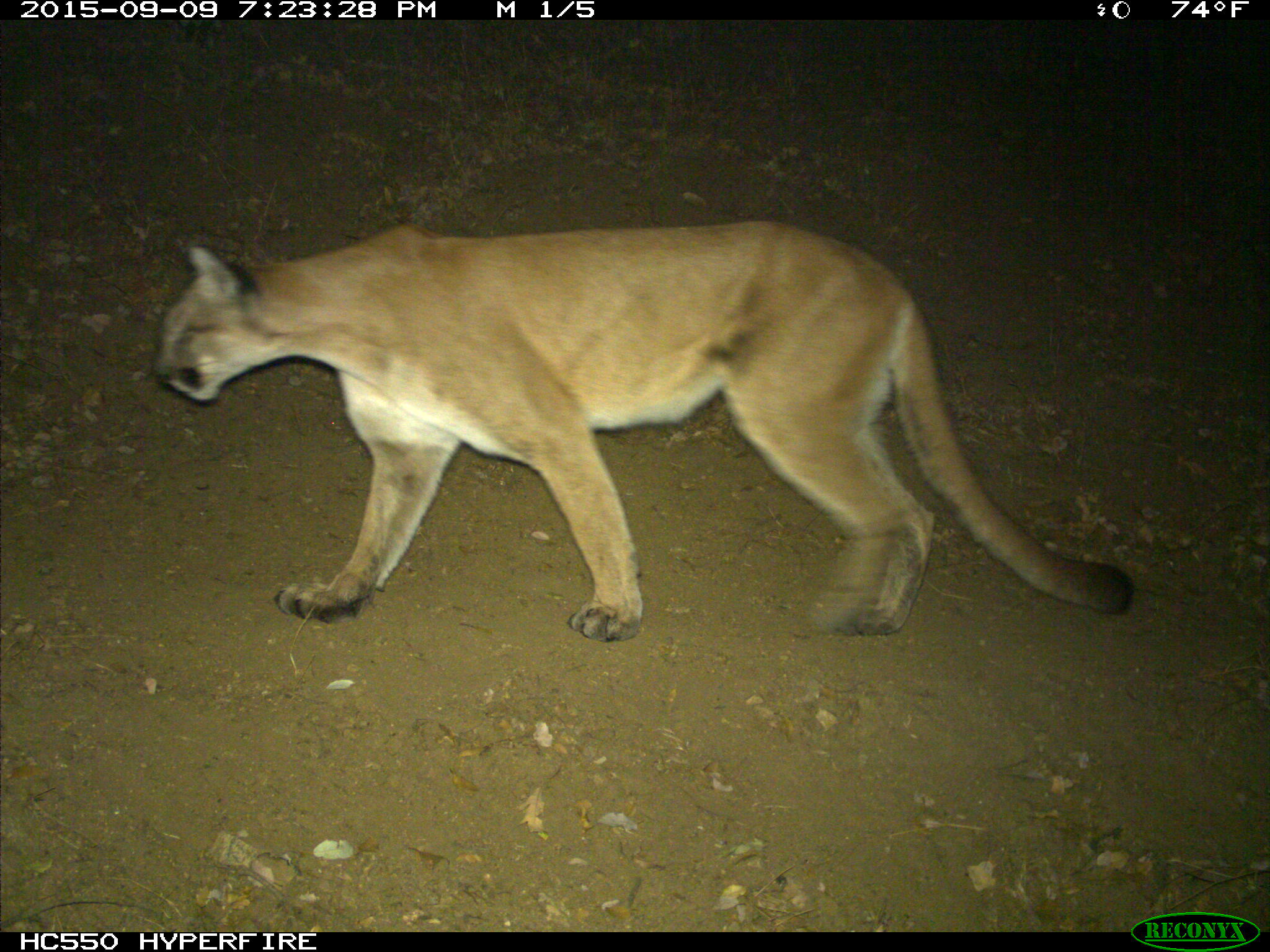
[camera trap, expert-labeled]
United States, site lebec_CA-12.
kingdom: Animalia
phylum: Chordata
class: Mammalia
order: Carnivora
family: Felidae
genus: Puma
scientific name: Puma concolor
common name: mountain lion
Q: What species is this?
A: Puma concolor (mountain lion).